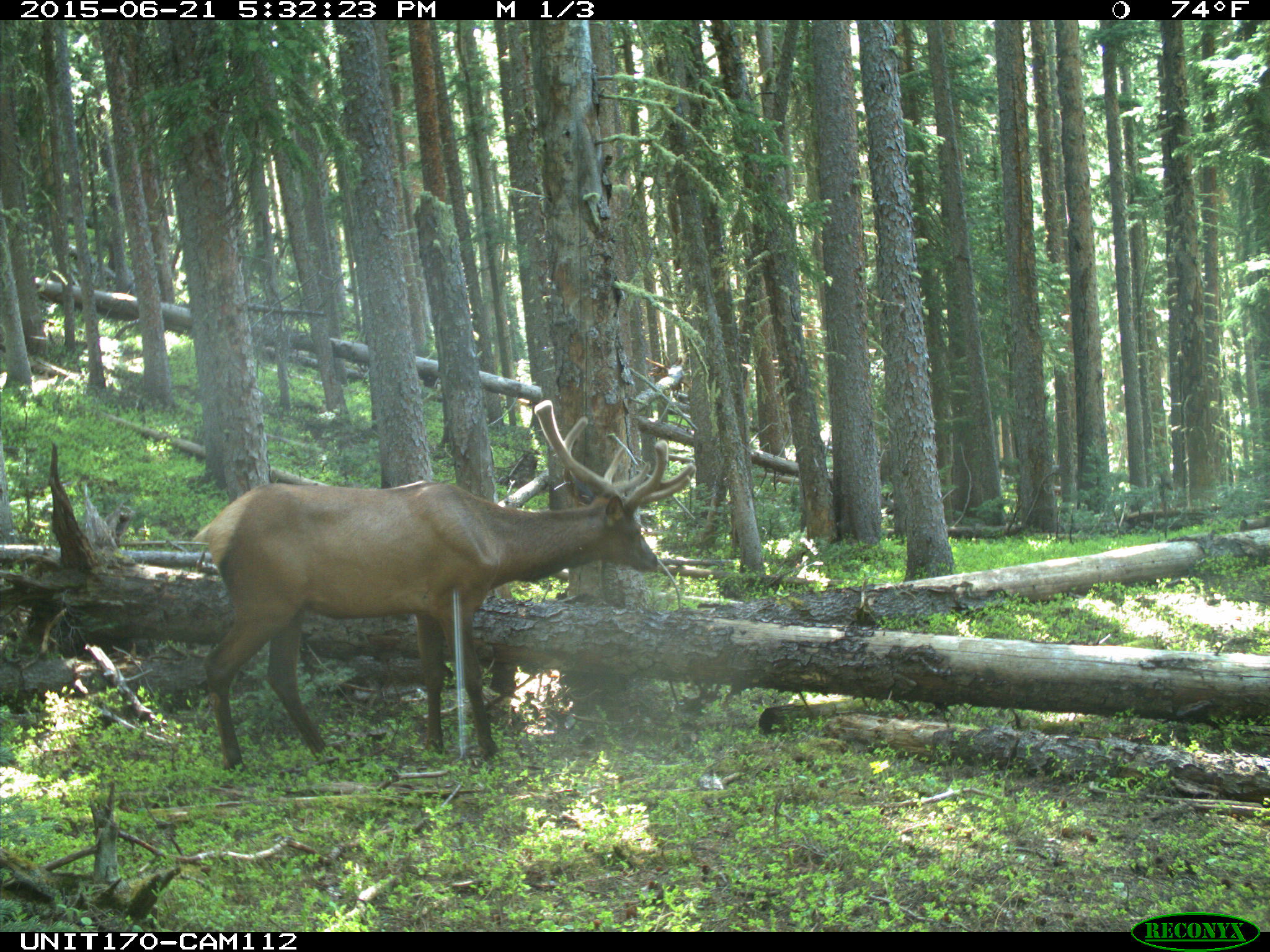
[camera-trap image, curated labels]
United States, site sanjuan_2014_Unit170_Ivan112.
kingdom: Animalia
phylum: Chordata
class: Mammalia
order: Artiodactyla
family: Cervidae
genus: Cervus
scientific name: Cervus elaphus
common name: red deer